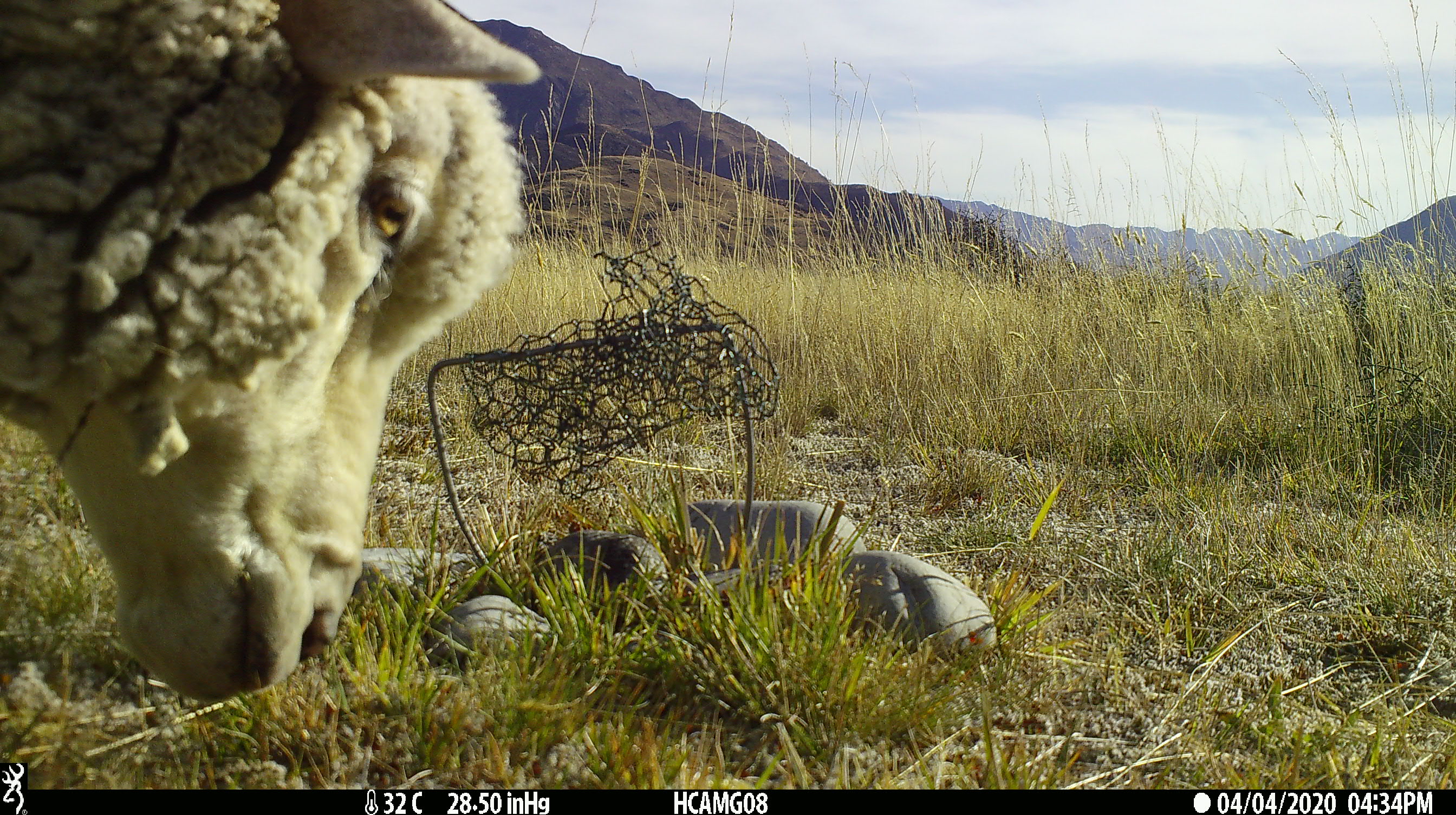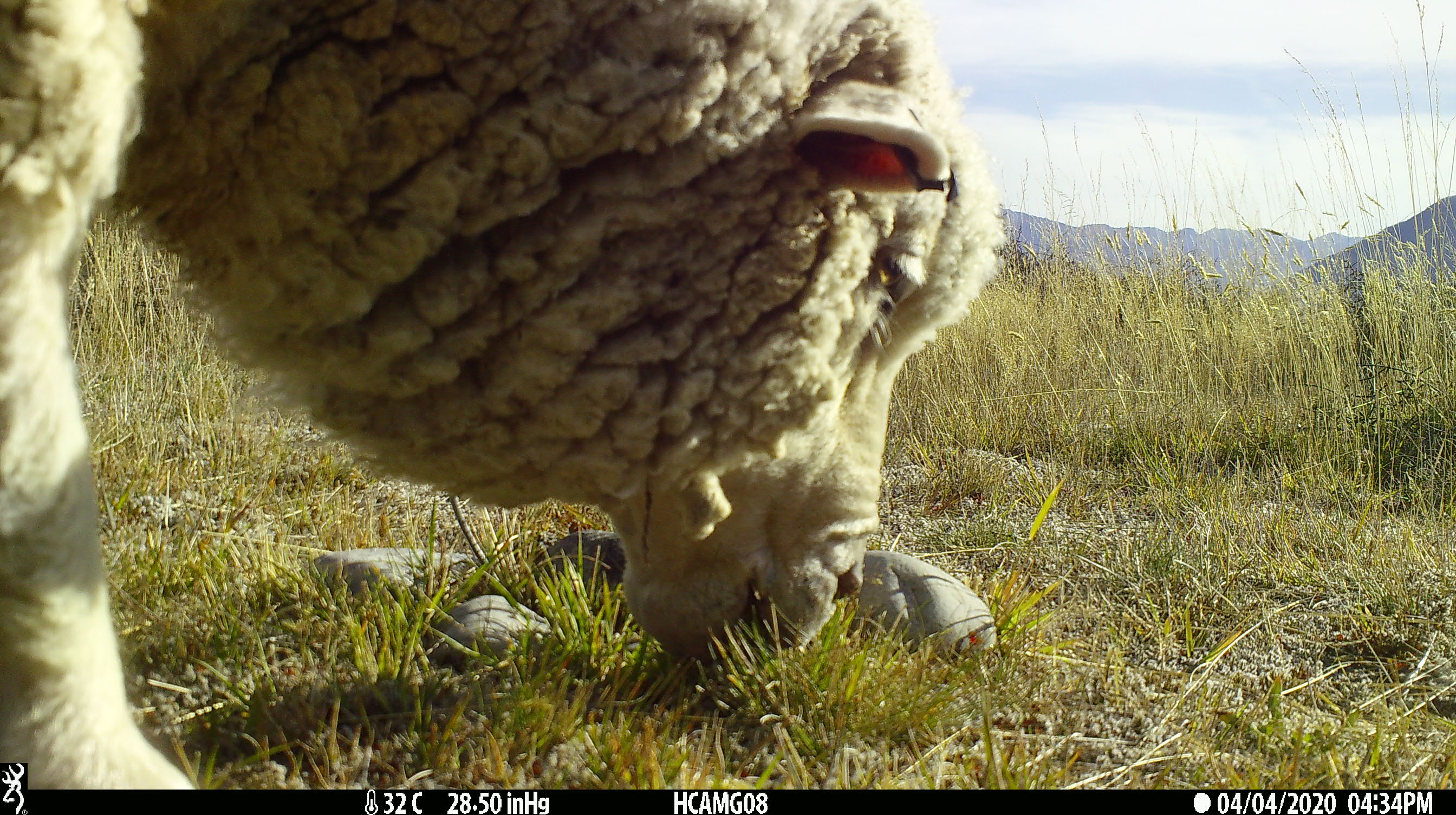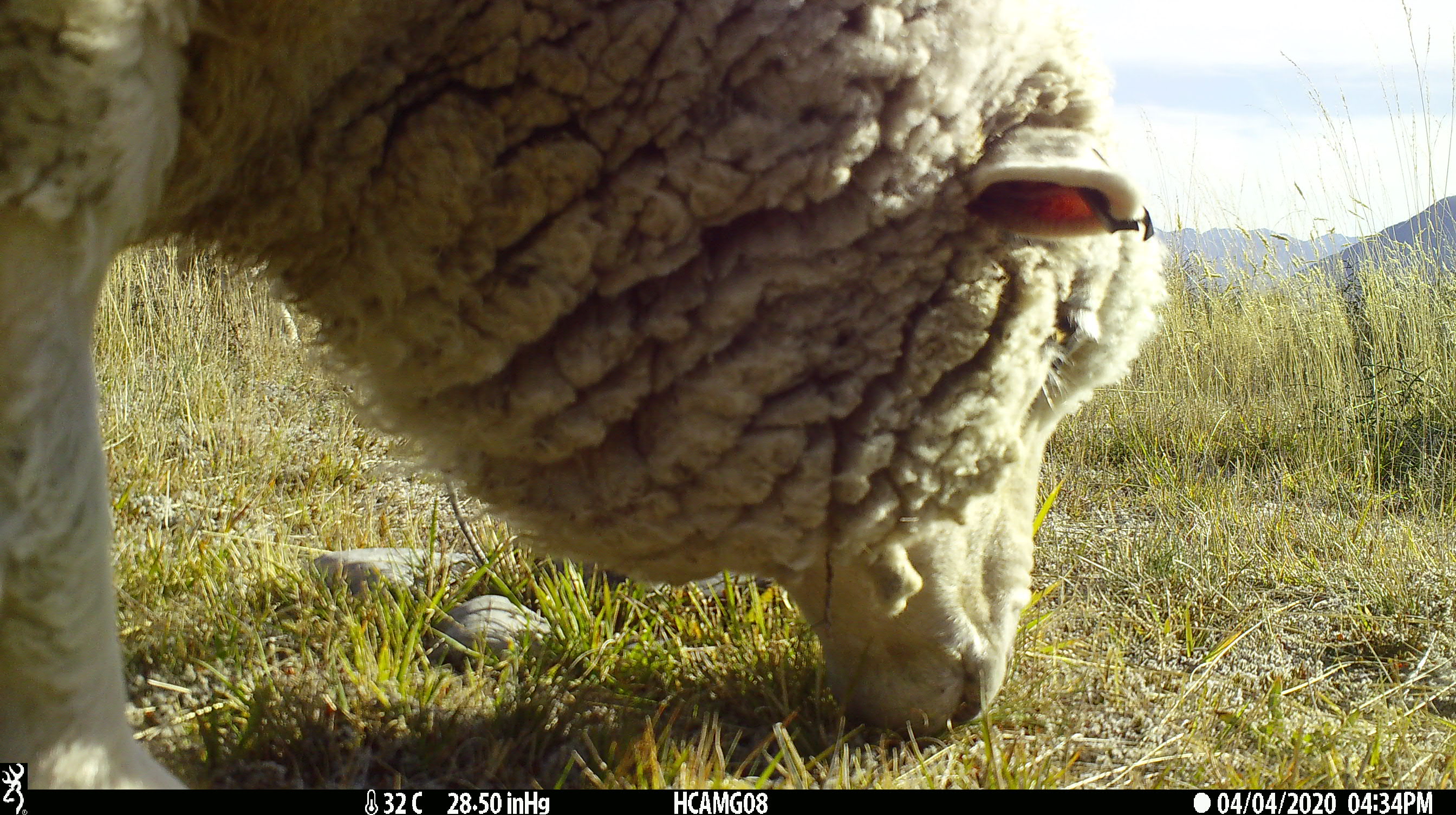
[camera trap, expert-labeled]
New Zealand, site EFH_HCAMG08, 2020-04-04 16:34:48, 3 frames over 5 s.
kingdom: Animalia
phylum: Chordata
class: Mammalia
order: Artiodactyla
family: Bovidae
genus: Ovis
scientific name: Ovis aries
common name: domestic sheep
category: sheep